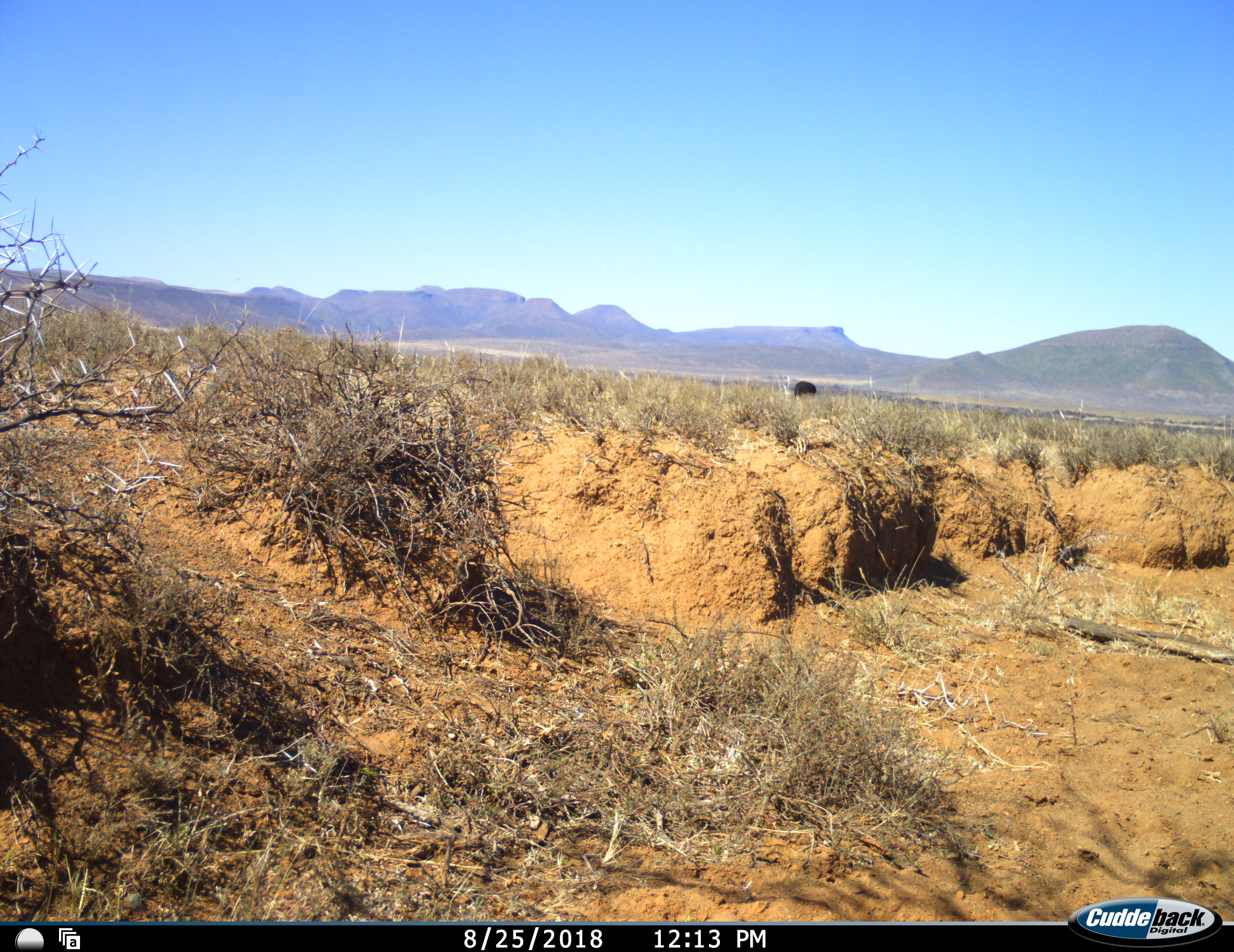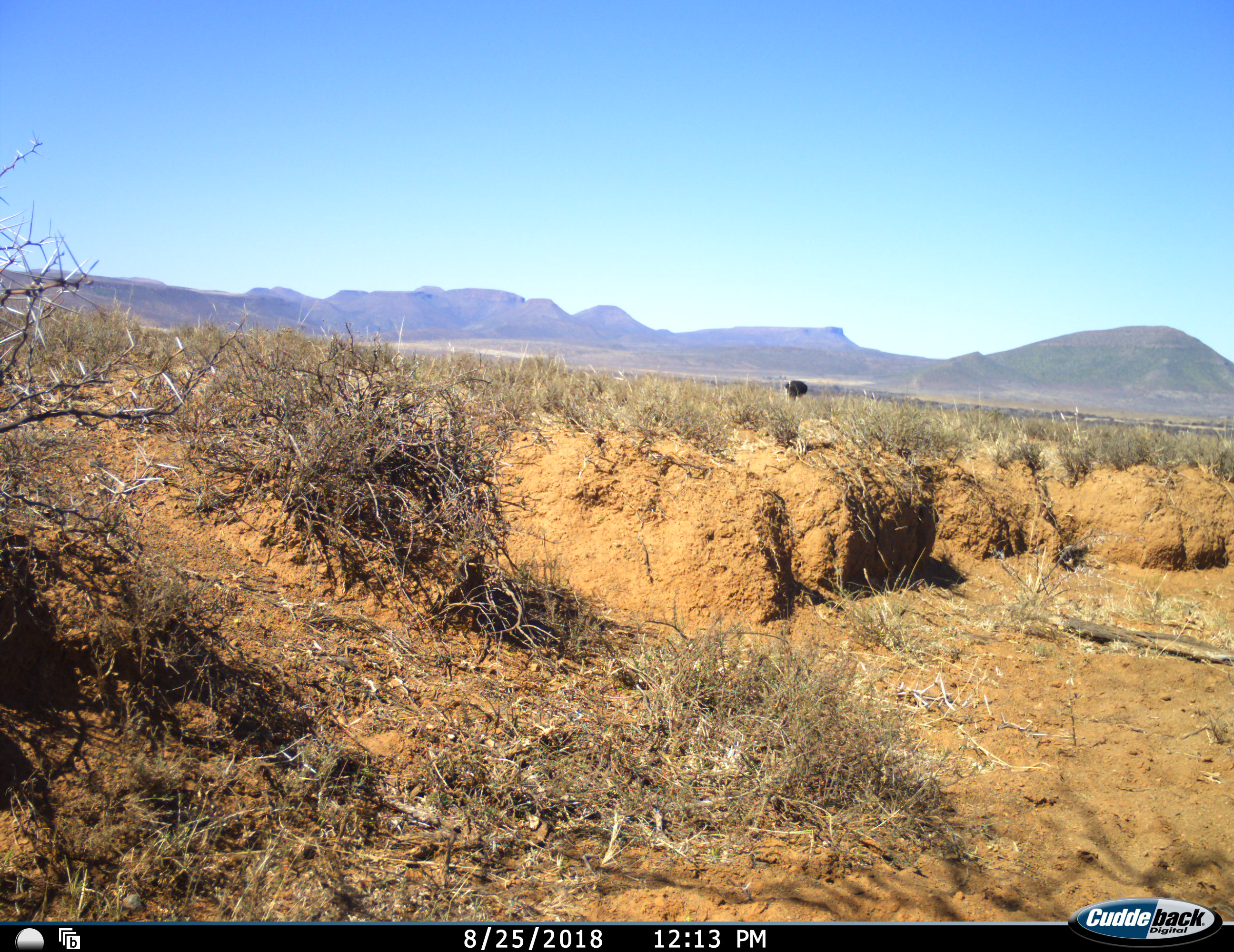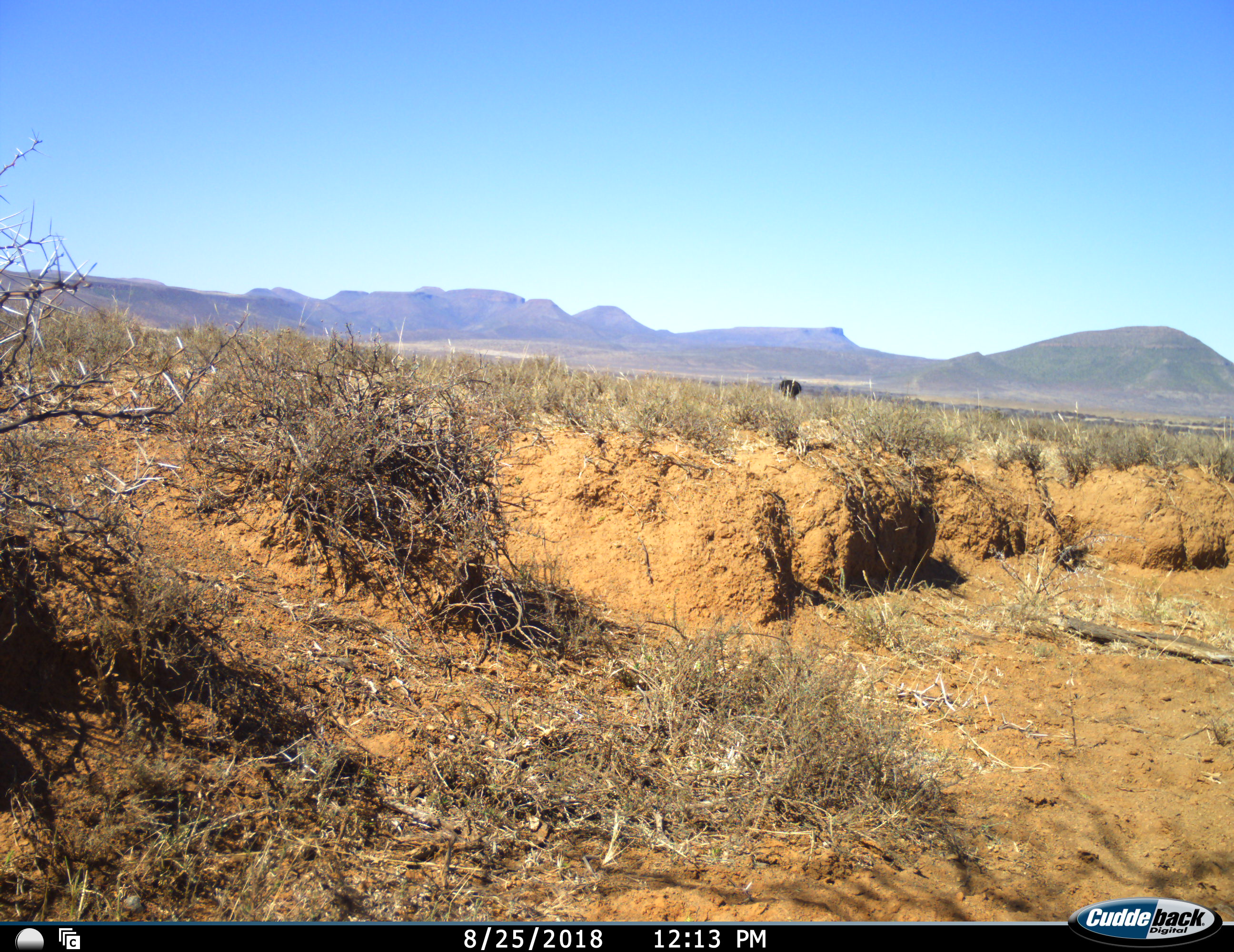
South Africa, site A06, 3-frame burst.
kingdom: Animalia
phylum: Chordata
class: Aves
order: Struthioniformes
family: Struthionidae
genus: Struthio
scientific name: Struthio camelus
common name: ostrich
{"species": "ostrich (Struthio camelus)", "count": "1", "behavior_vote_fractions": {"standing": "0%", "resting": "0%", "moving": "67%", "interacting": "0%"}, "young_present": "0%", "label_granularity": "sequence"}